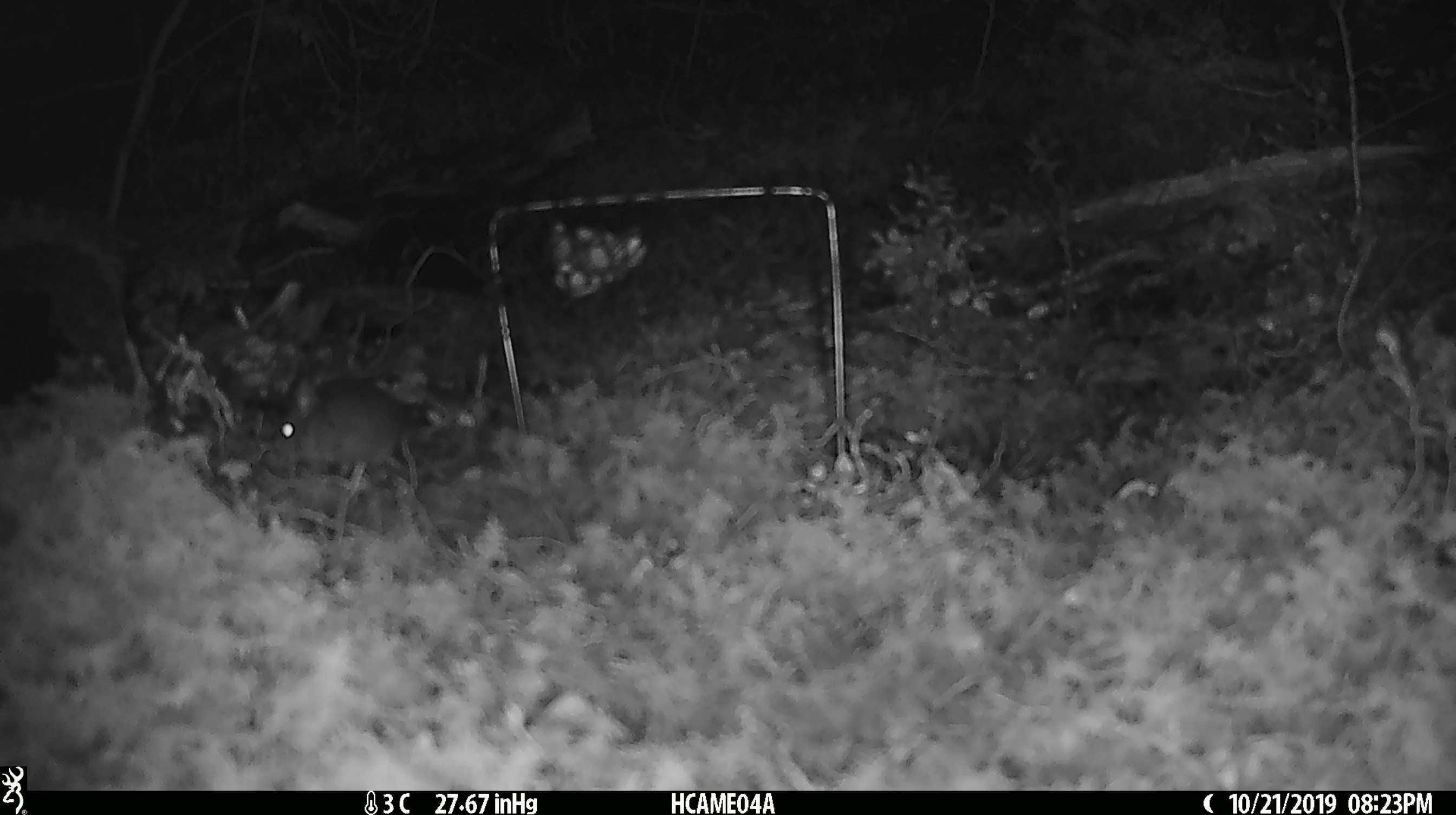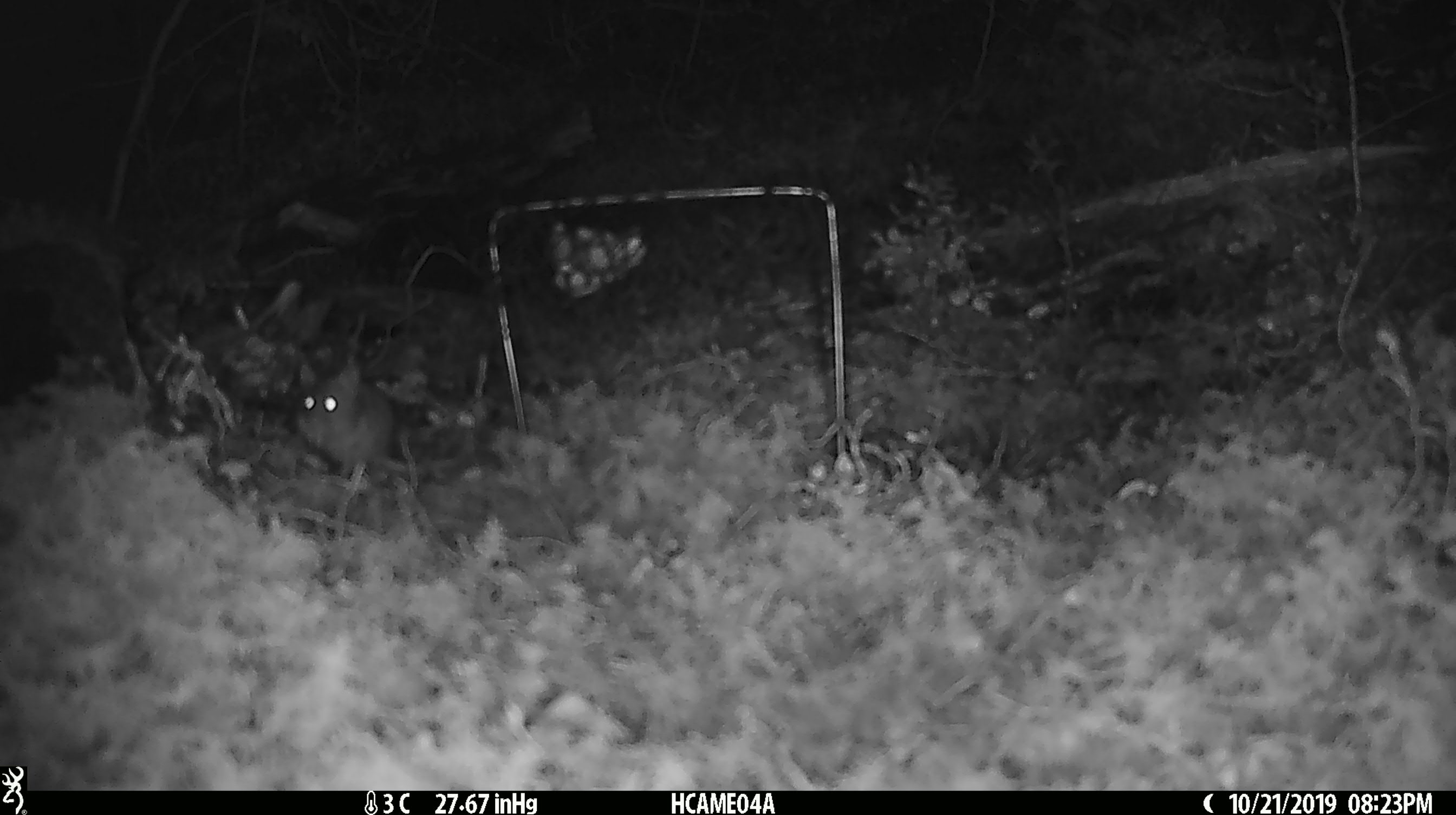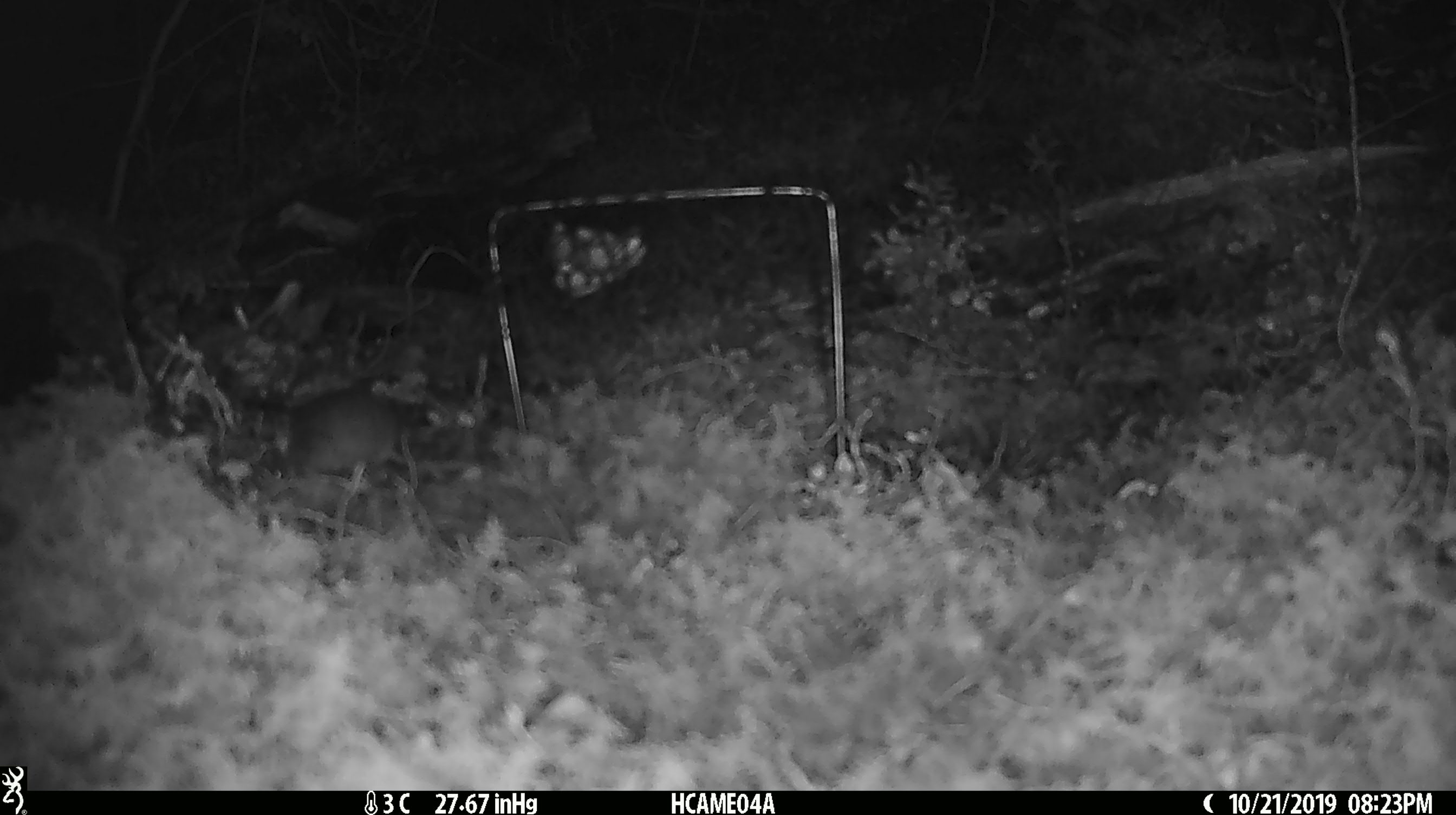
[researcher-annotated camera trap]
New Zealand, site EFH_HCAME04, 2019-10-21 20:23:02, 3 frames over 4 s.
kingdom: Animalia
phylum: Chordata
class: Mammalia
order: Rodentia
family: Muridae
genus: Mus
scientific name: Mus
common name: mouse